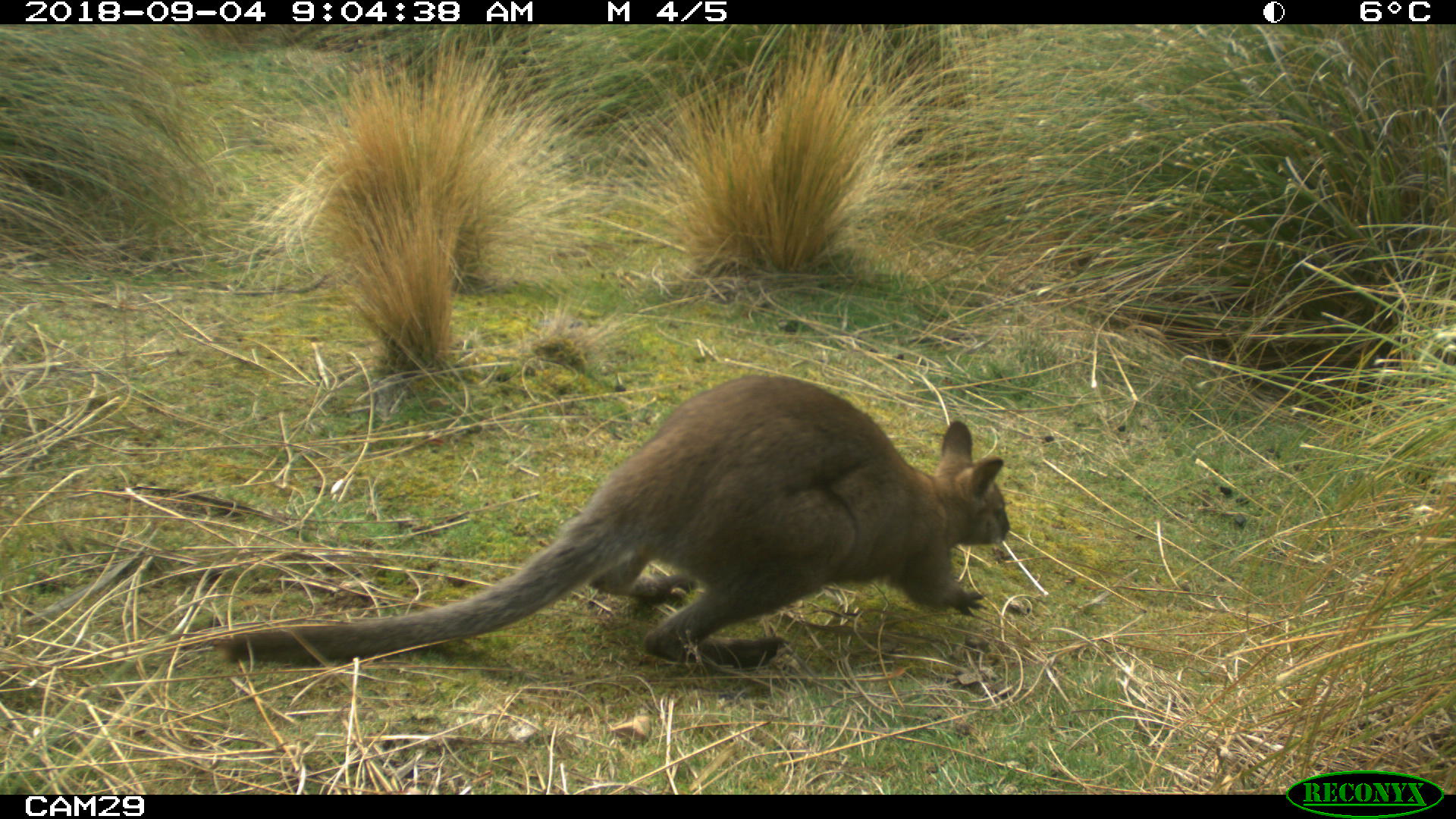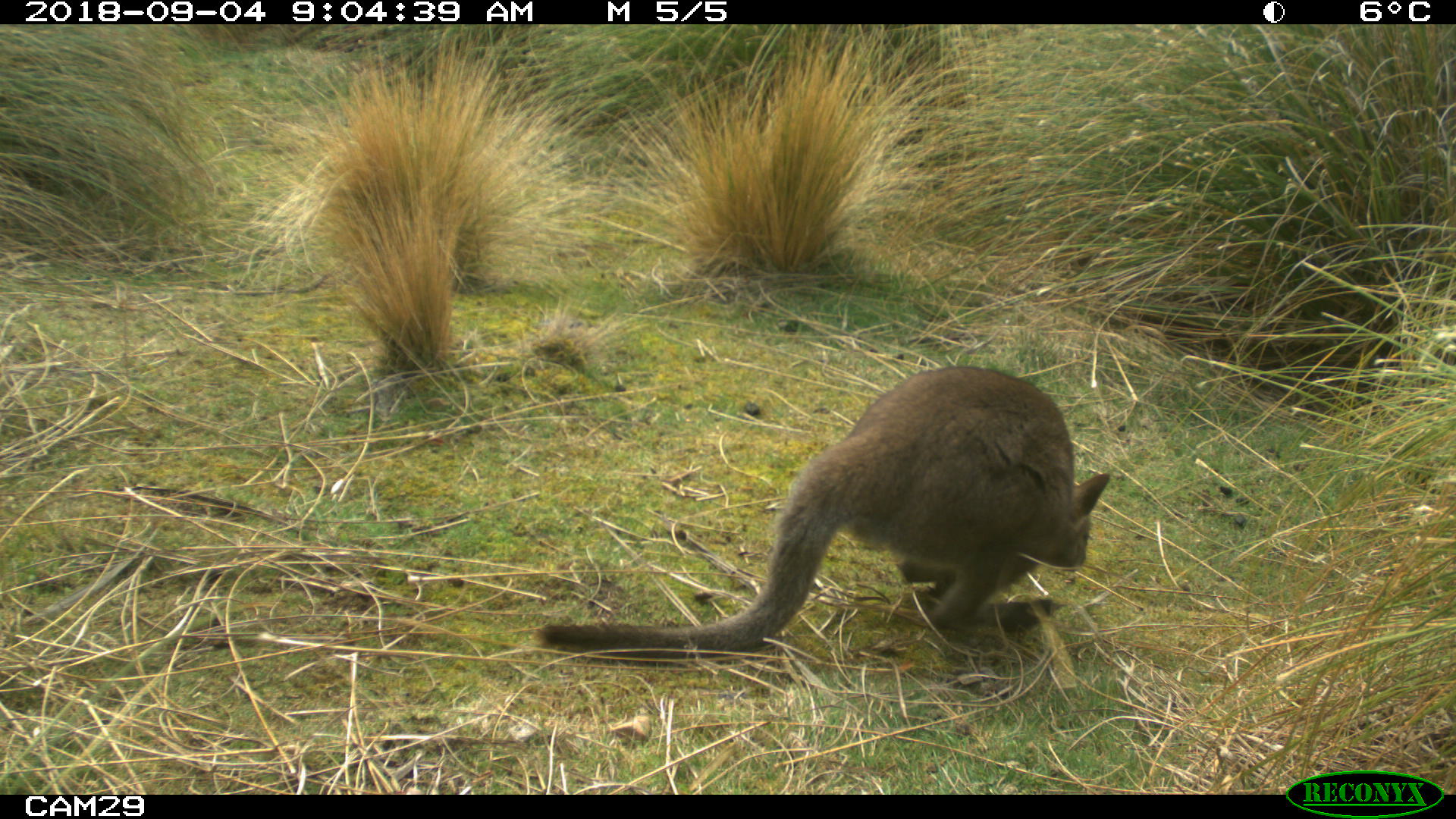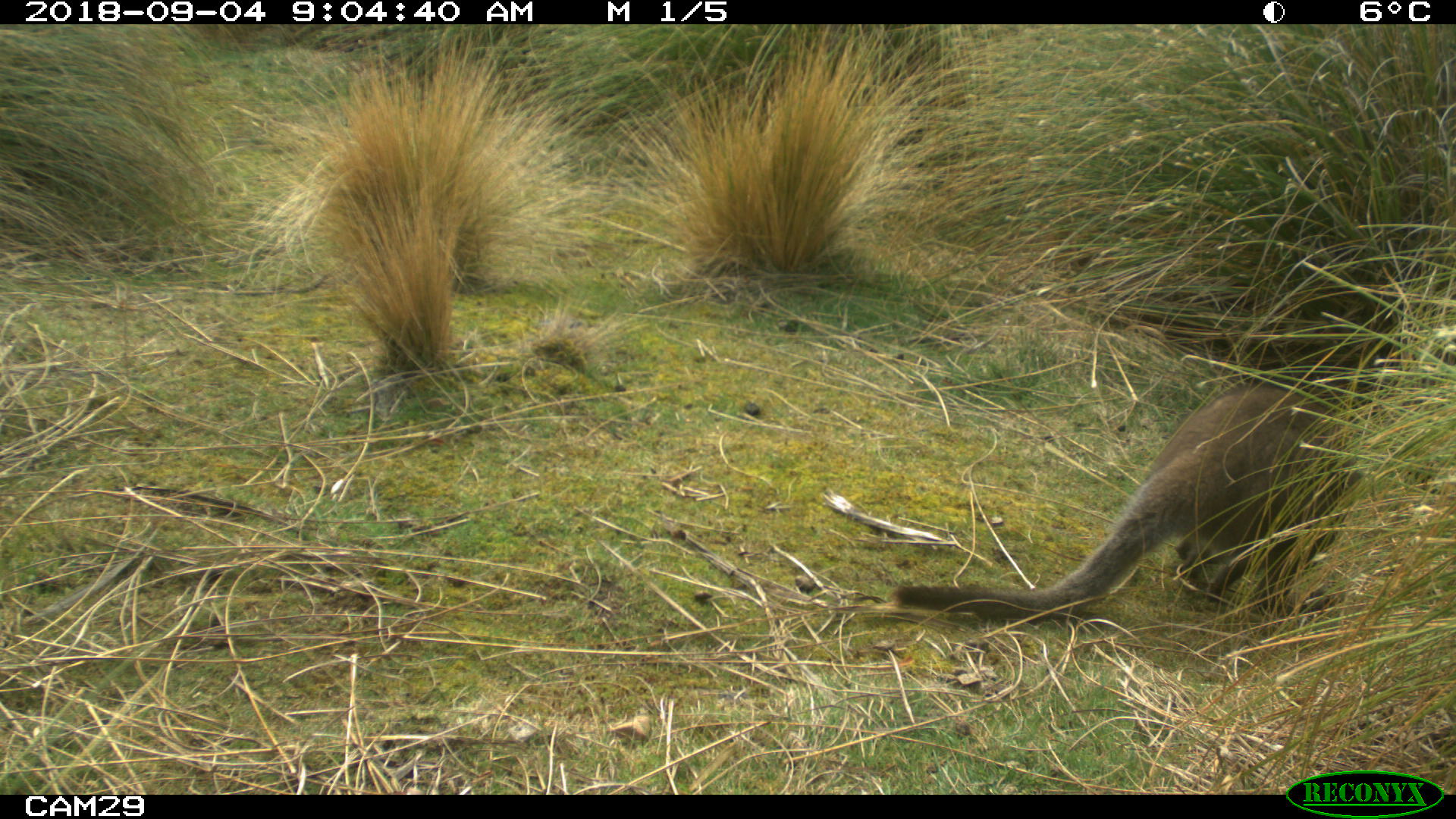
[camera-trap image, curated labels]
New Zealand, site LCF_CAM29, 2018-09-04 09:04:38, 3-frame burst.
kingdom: Animalia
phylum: Chordata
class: Mammalia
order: Diprotodontia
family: Macropodidae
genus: Notamacropus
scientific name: Notamacropus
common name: wallaby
Wallaby (Notamacropus).